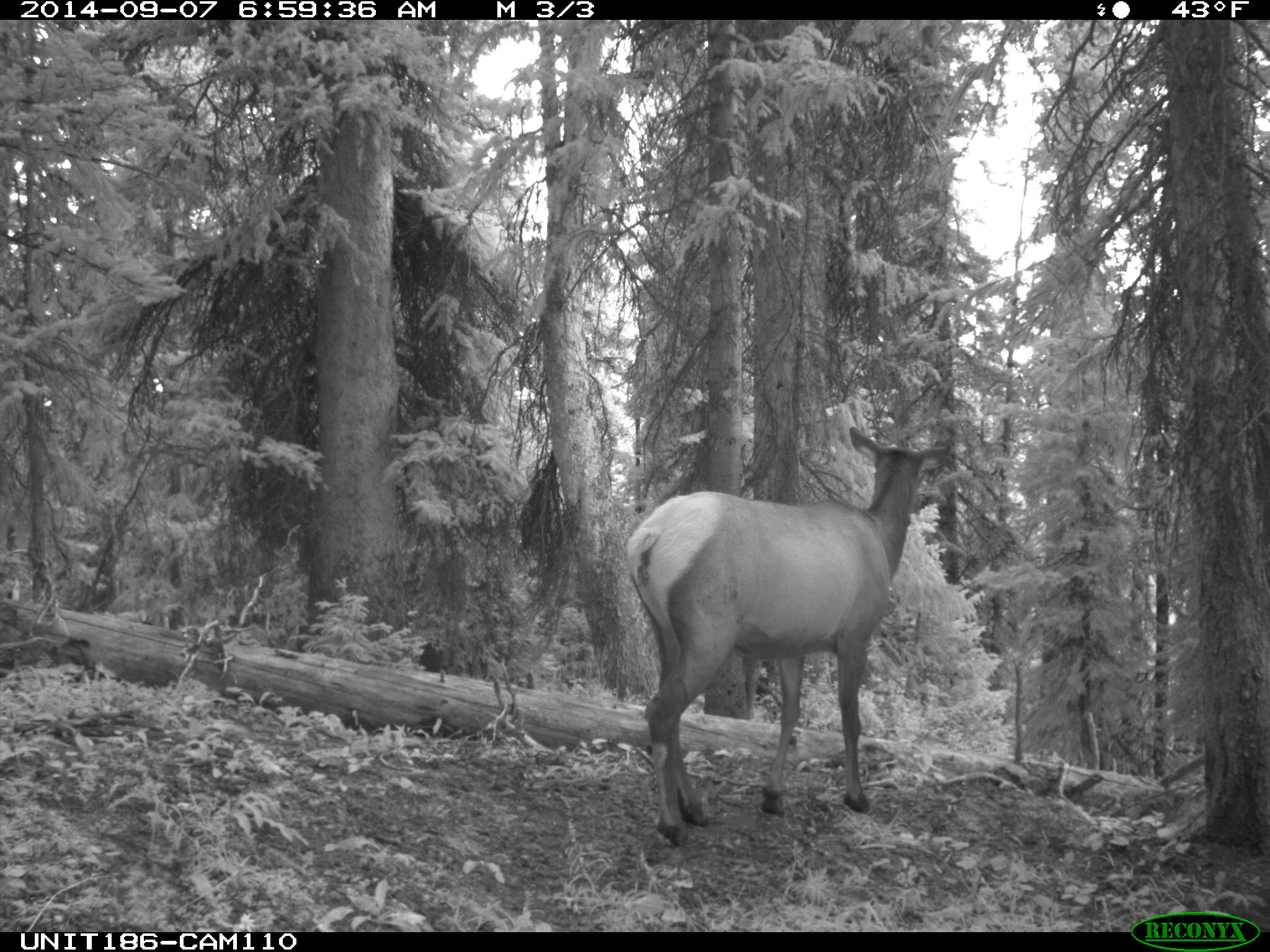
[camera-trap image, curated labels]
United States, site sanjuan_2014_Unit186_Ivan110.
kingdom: Animalia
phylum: Chordata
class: Mammalia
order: Artiodactyla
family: Cervidae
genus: Cervus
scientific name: Cervus elaphus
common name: red deer